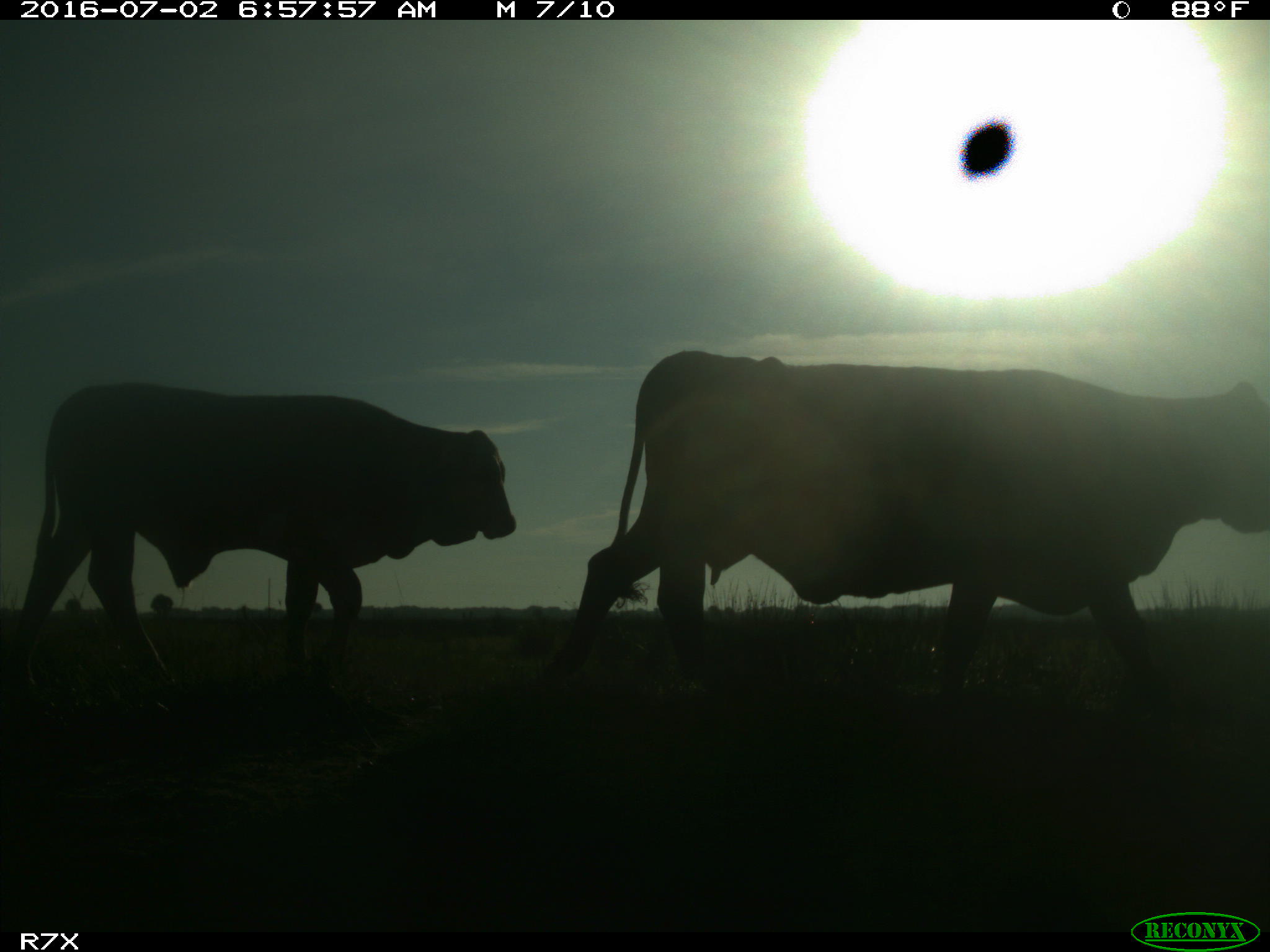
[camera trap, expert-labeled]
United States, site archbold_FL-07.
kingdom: Animalia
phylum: Chordata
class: Mammalia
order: Artiodactyla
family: Bovidae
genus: Bos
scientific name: Bos taurus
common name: domestic cow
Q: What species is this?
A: Bos taurus (domestic cow).